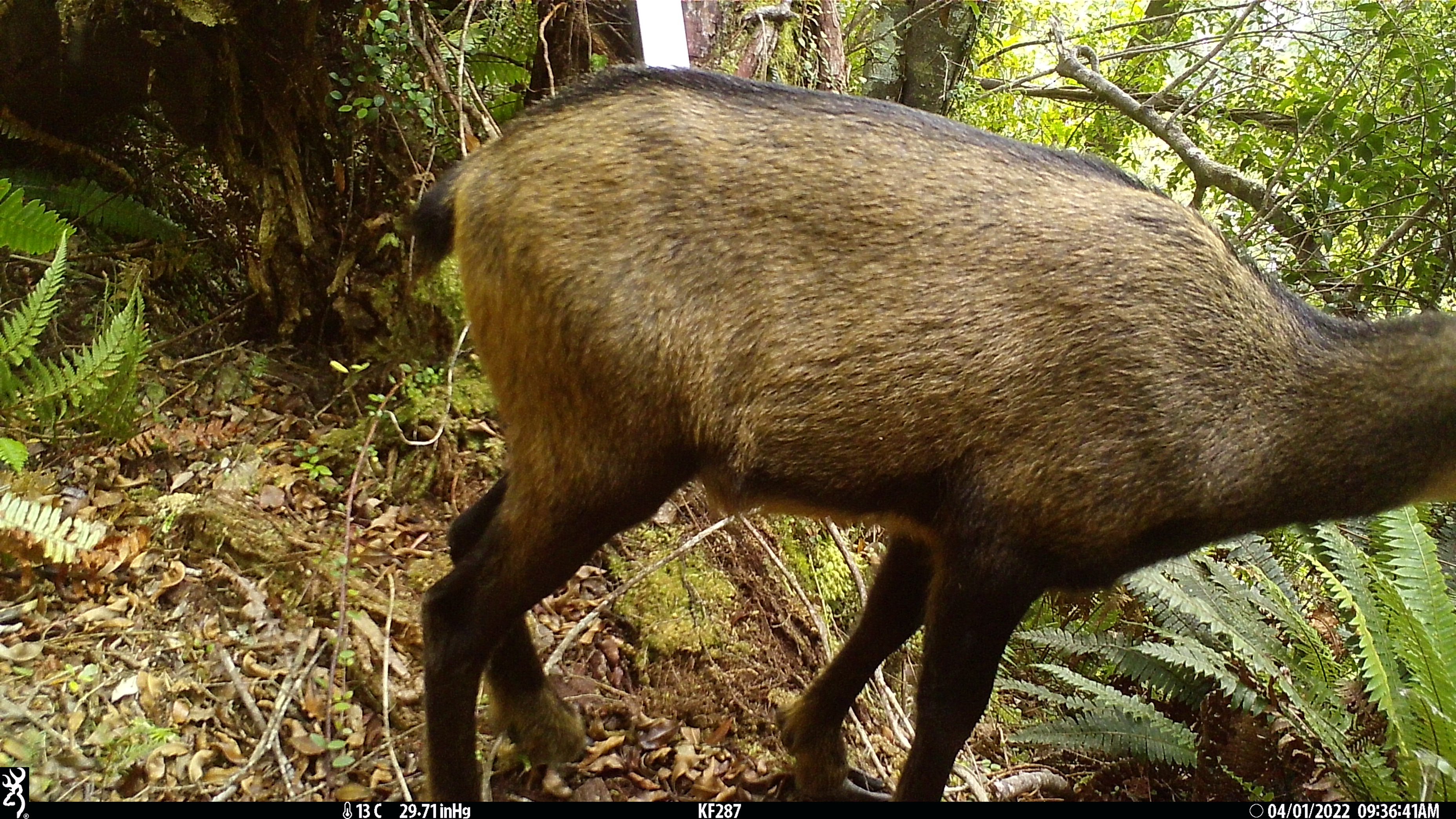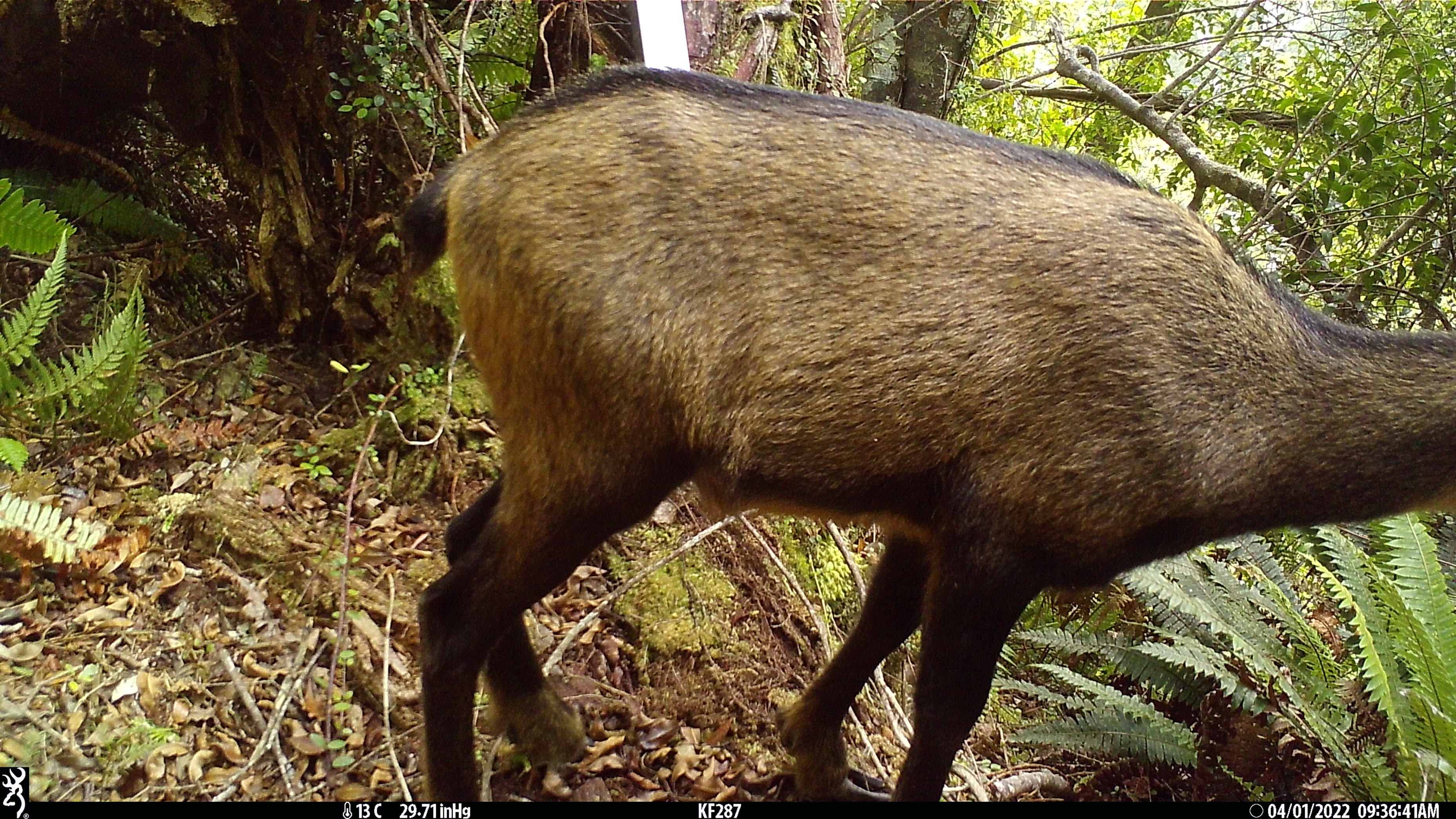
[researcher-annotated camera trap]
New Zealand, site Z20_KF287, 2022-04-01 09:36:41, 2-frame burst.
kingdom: Animalia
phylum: Chordata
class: Mammalia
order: Artiodactyla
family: Bovidae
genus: Rupicapra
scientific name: Rupicapra rupicapra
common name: alpine chamois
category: chamois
Chamois (alpine chamois) (Rupicapra rupicapra).